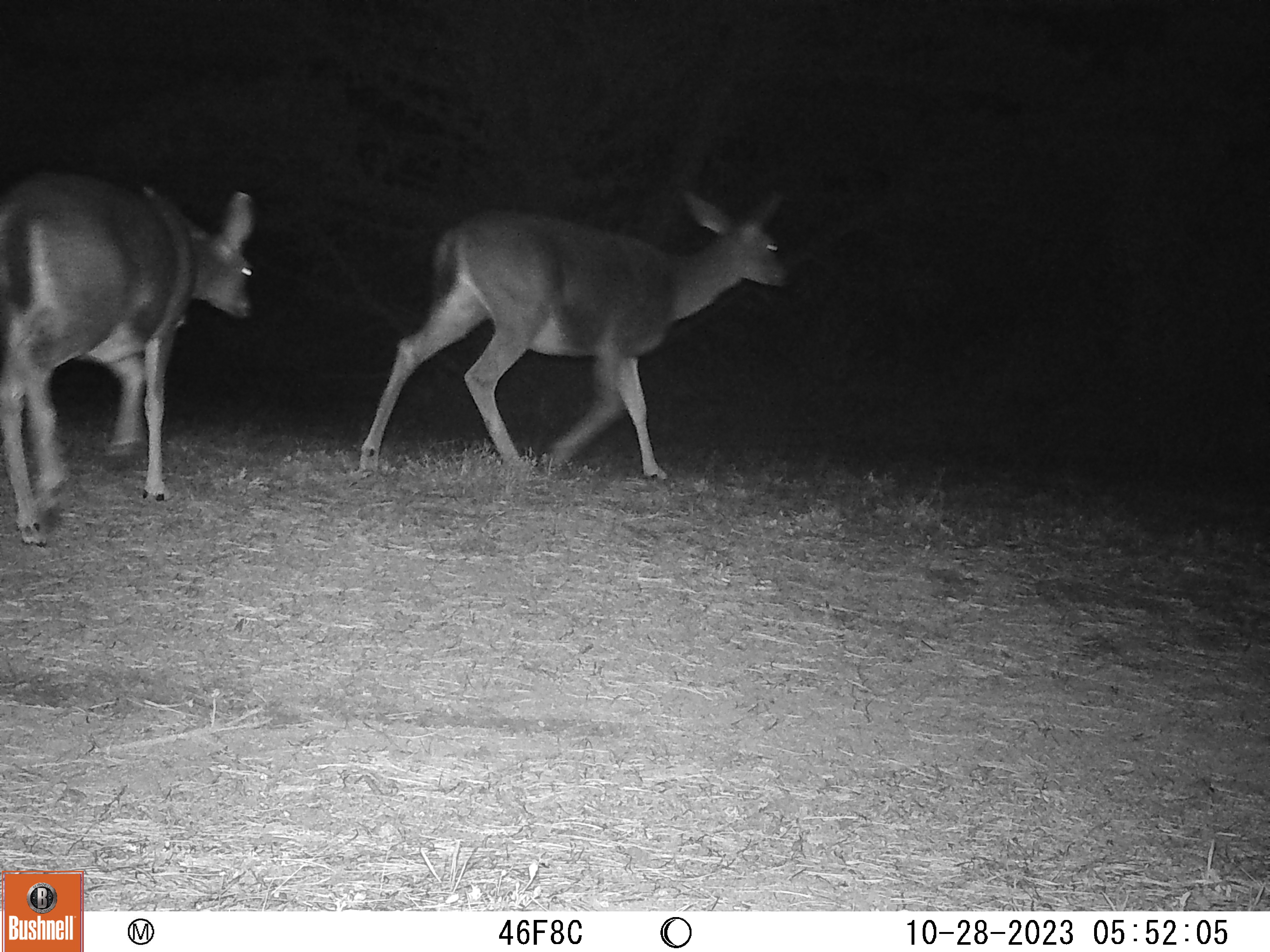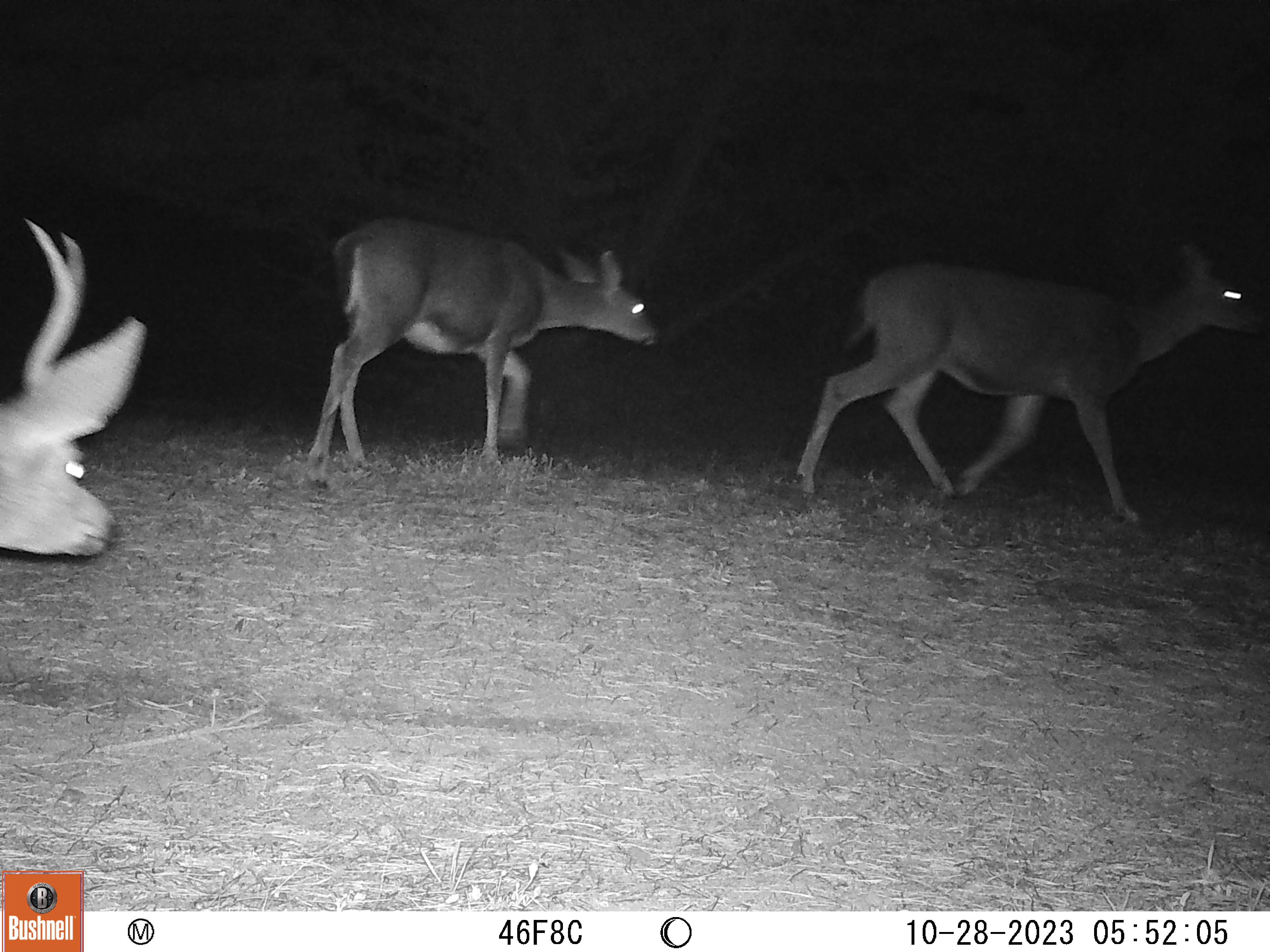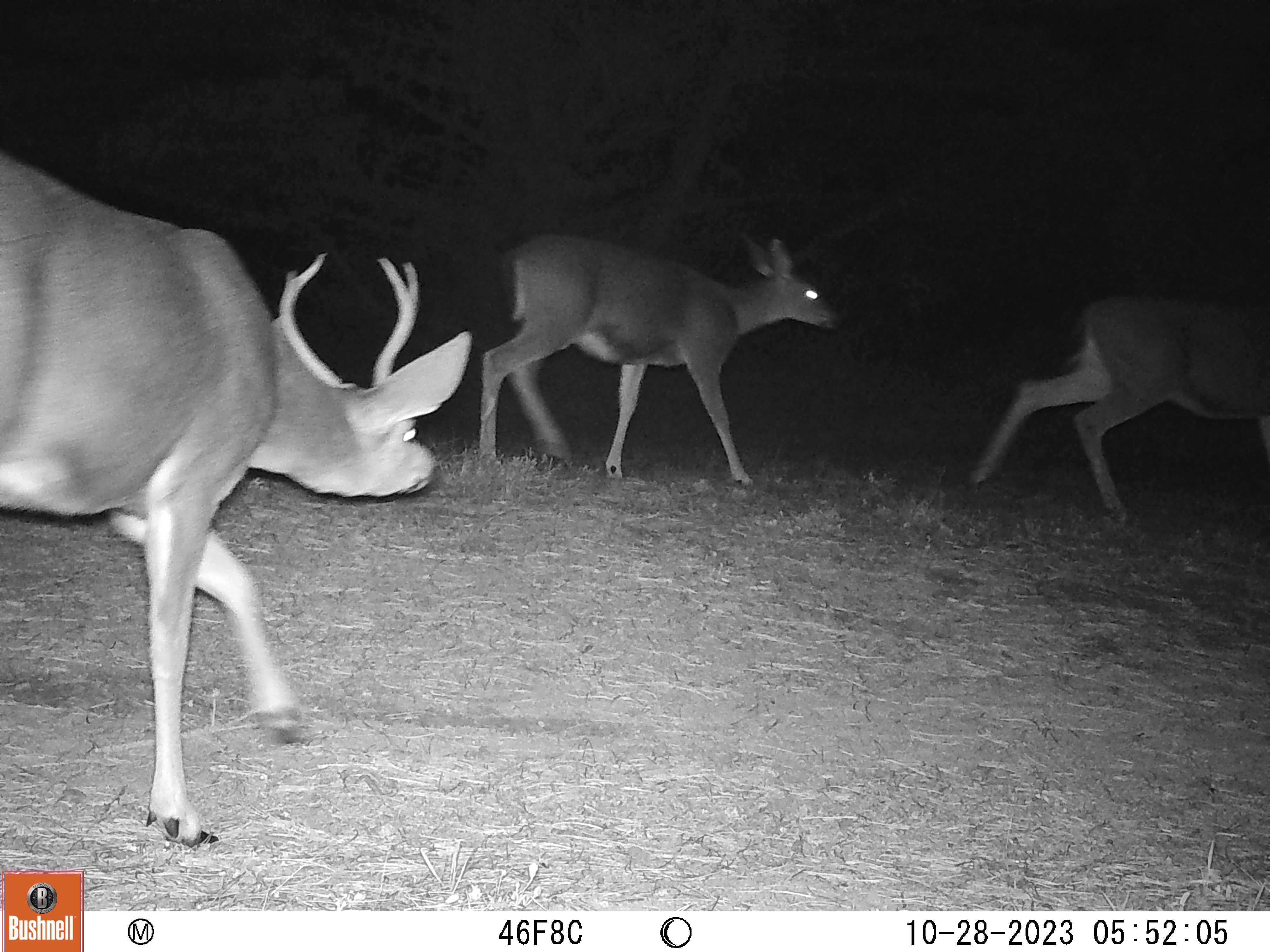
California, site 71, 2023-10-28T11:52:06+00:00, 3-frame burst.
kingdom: Animalia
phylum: Chordata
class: Mammalia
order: Artiodactyla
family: Cervidae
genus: Odocoileus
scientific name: Odocoileus hemionus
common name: mule deer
Mule deer (Odocoileus hemionus).